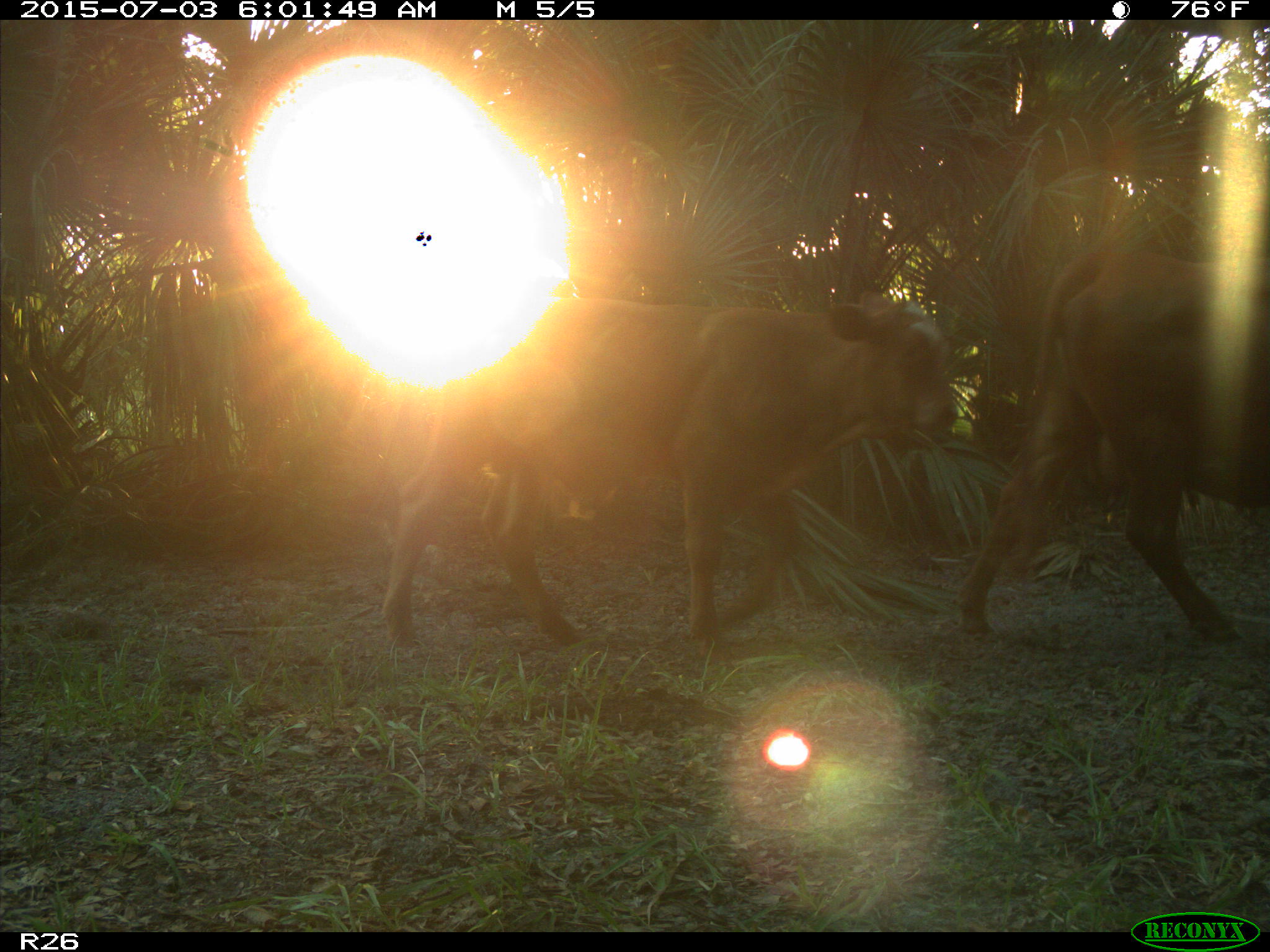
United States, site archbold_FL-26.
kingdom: Animalia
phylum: Chordata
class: Mammalia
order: Artiodactyla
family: Bovidae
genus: Bos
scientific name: Bos taurus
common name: domestic cow